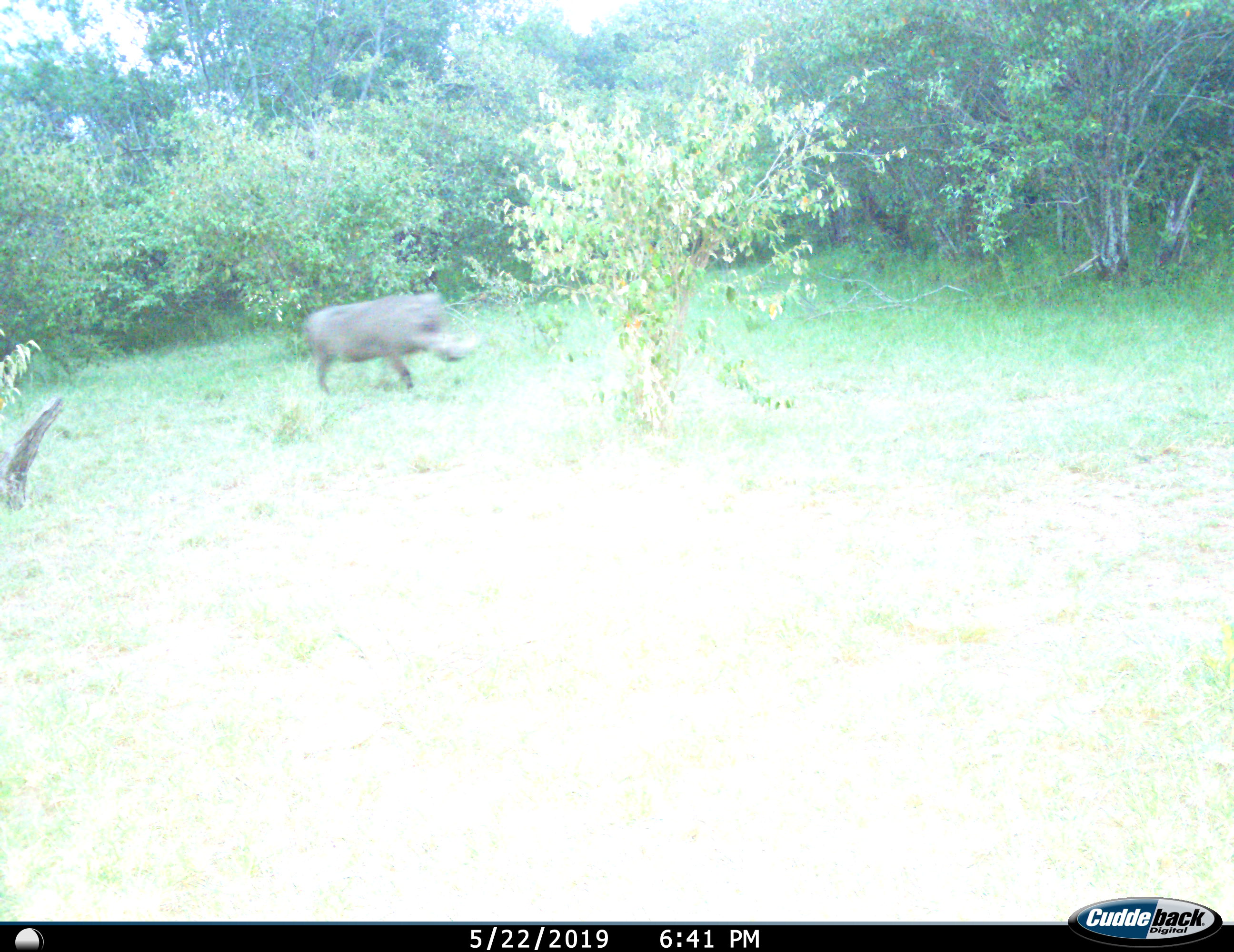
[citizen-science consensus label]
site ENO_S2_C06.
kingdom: Animalia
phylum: Chordata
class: Mammalia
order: Artiodactyla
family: Suidae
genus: Phacochoerus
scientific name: Phacochoerus africanus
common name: warthog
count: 1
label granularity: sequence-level